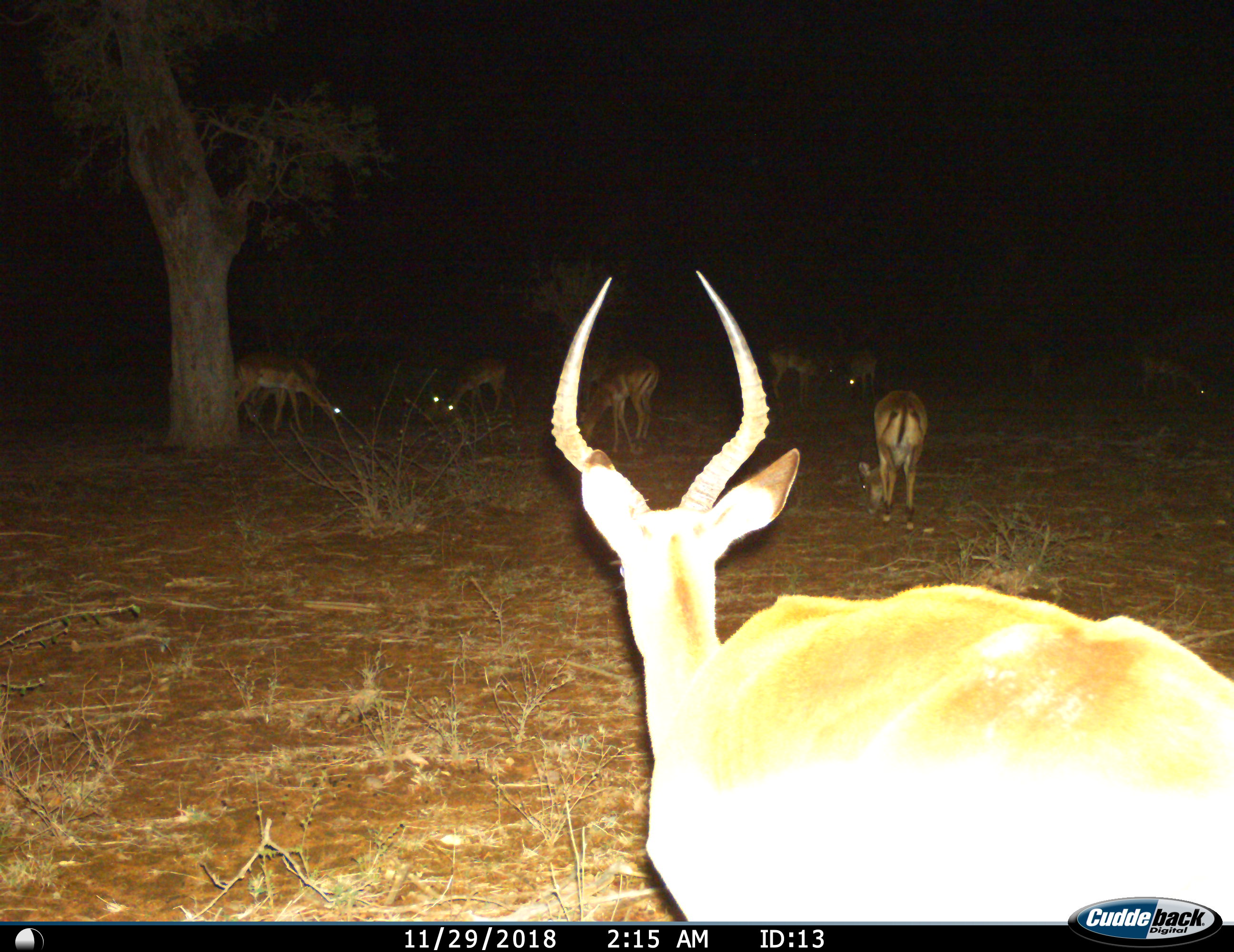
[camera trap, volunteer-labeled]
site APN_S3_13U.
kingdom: Animalia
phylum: Chordata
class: Mammalia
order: Artiodactyla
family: Bovidae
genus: Aepyceros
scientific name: Aepyceros melampus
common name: impala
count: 10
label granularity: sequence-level